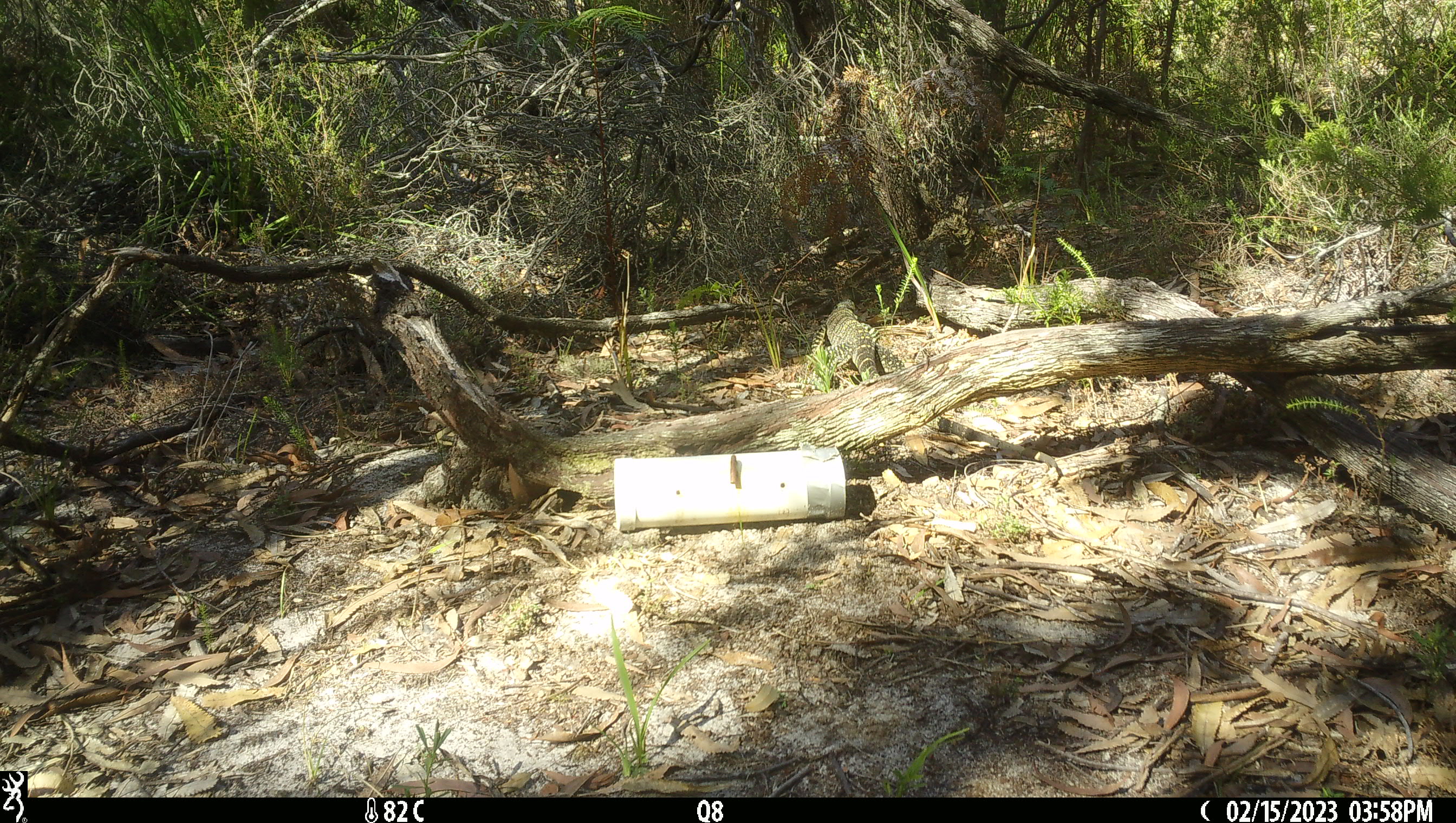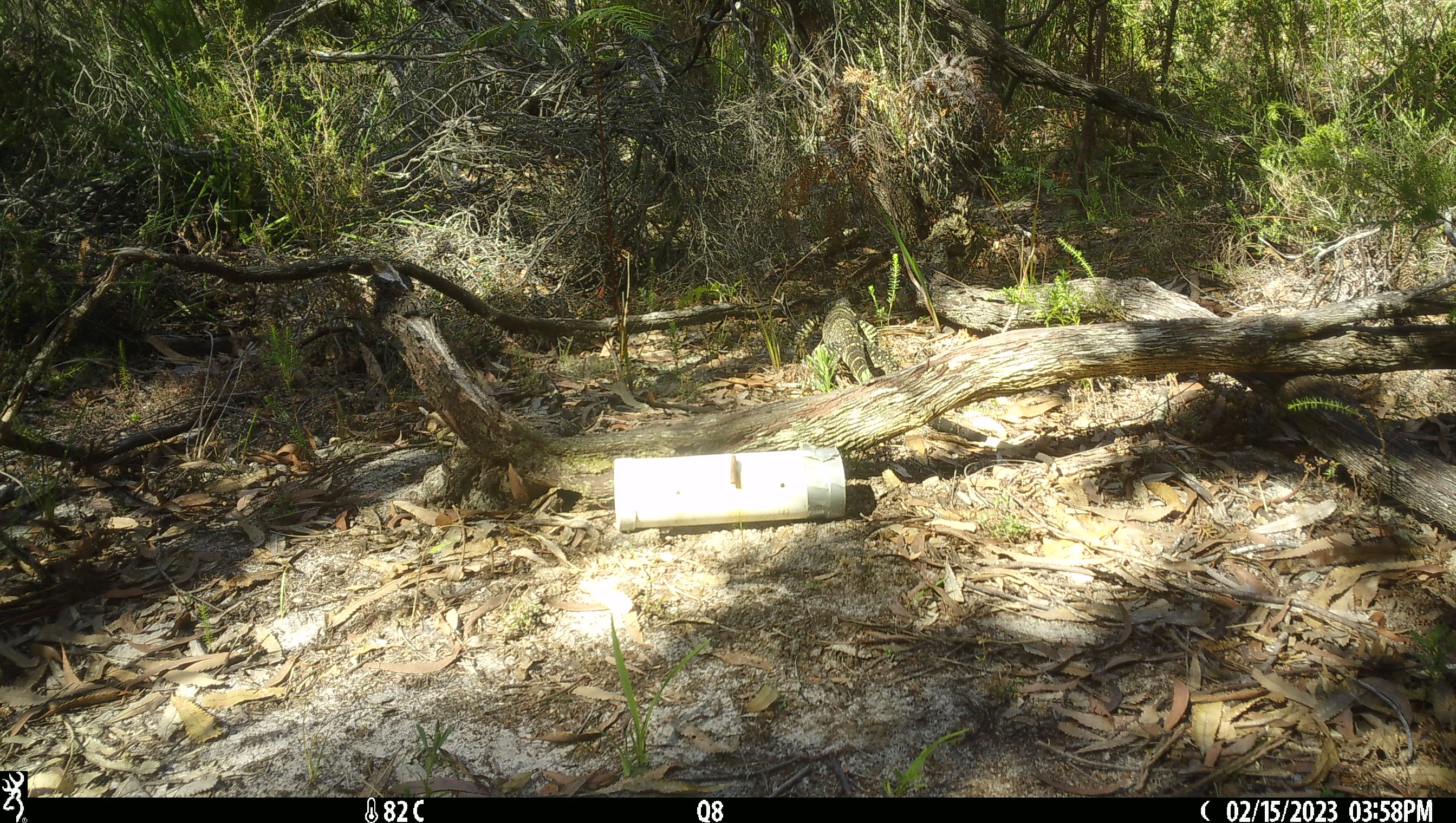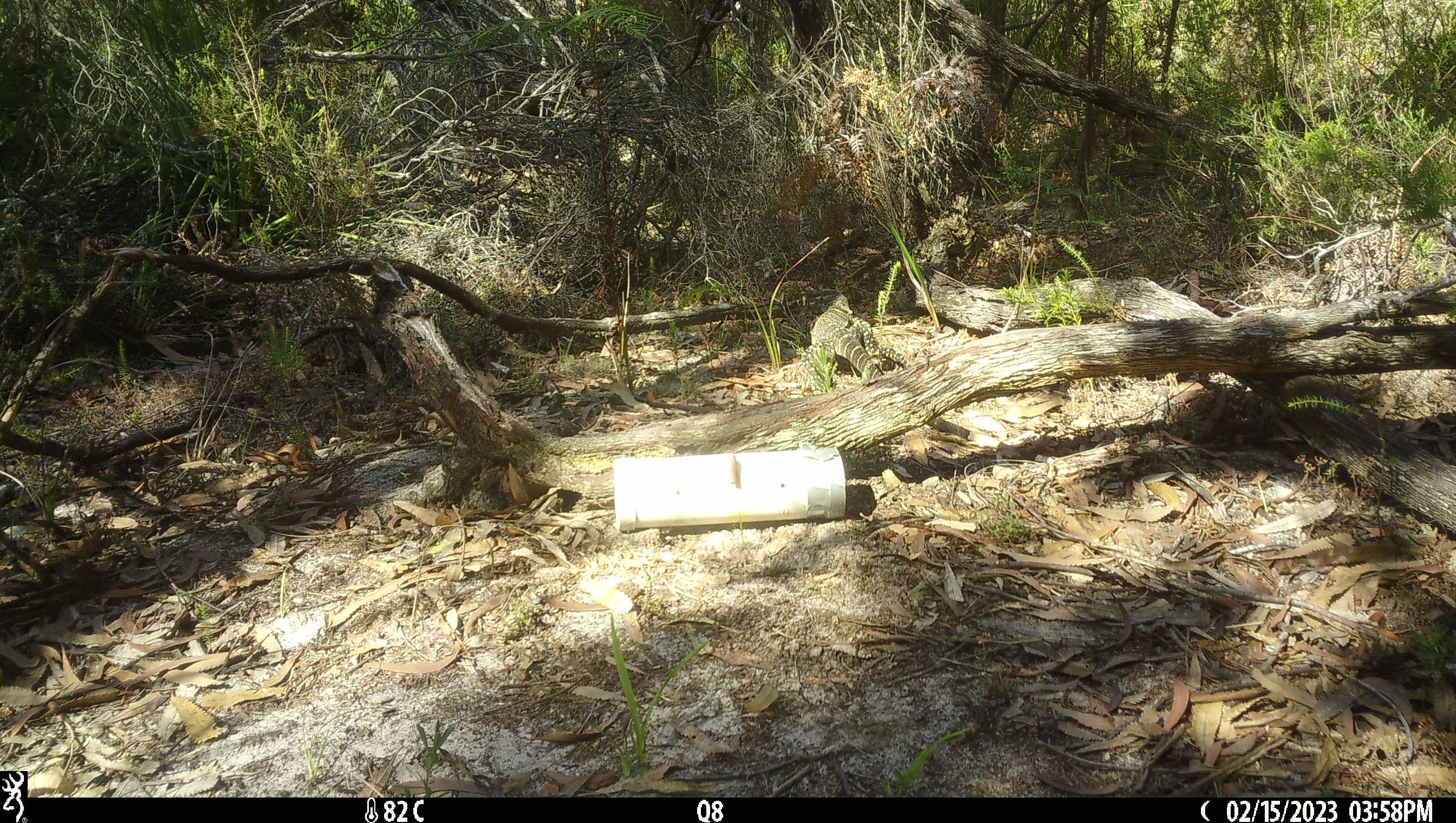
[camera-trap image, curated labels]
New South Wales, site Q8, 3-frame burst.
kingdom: Animalia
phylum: Chordata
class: Reptilia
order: Squamata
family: Varanidae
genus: Varanus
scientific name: Varanus varius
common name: lace monitor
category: goanna